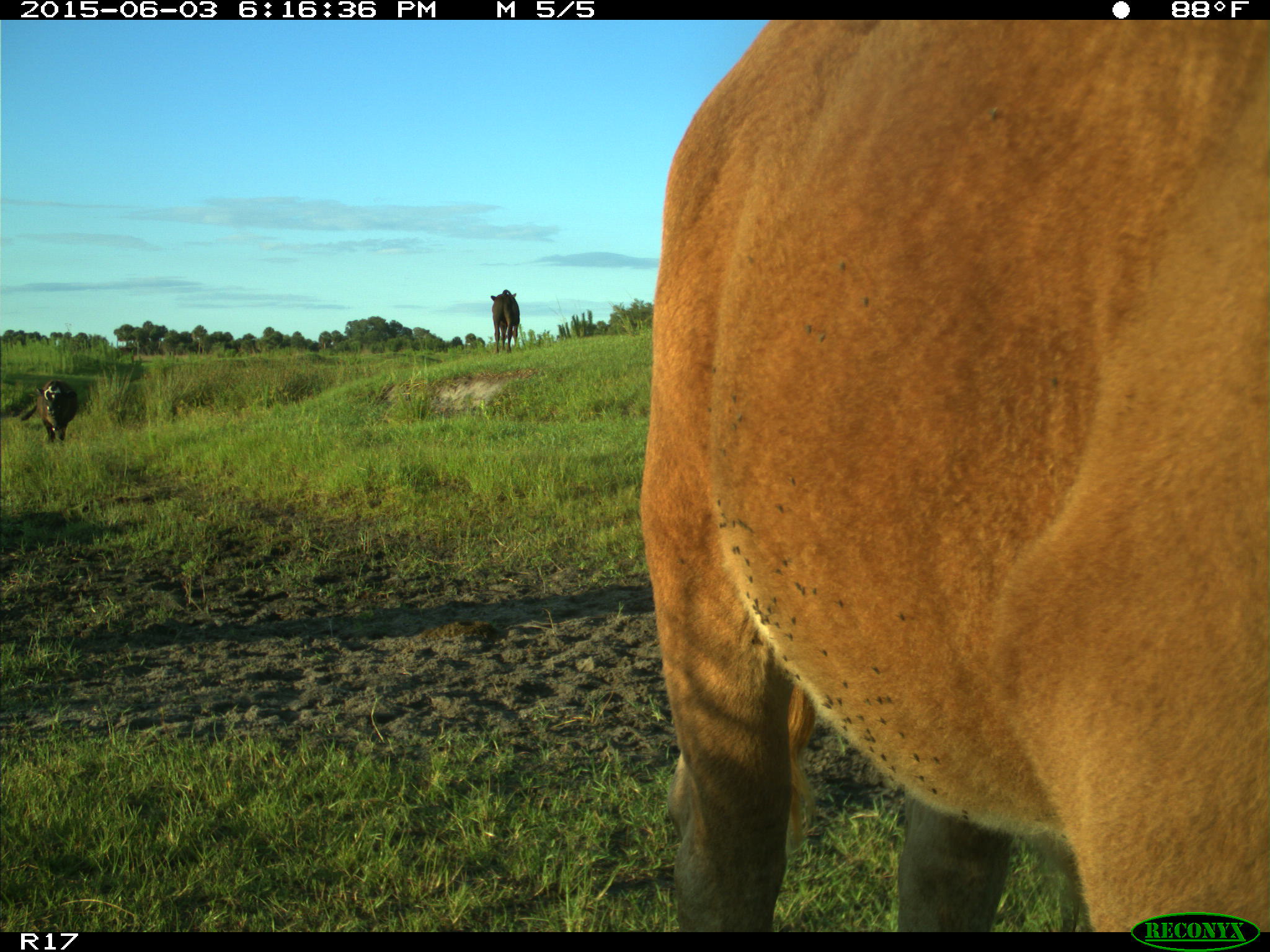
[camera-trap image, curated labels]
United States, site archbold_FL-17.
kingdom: Animalia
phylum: Chordata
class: Mammalia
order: Artiodactyla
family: Bovidae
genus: Bos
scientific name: Bos taurus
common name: domestic cow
Bos taurus (domestic cow).